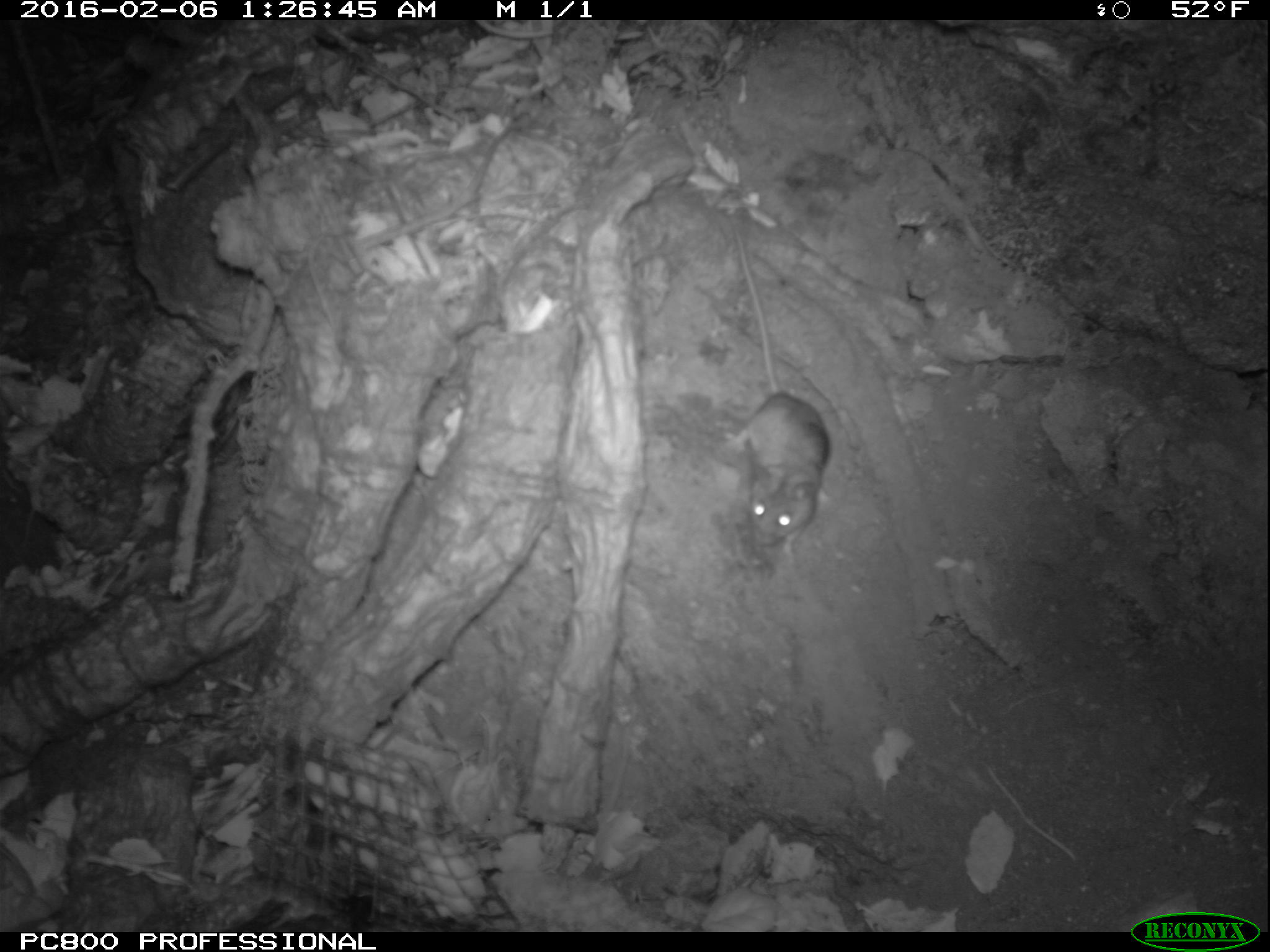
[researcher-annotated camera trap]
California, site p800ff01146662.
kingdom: Animalia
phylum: Chordata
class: Mammalia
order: Rodentia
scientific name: Rodentia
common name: rodent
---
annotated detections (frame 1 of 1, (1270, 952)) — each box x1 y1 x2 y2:
rodent: 726 224 828 553